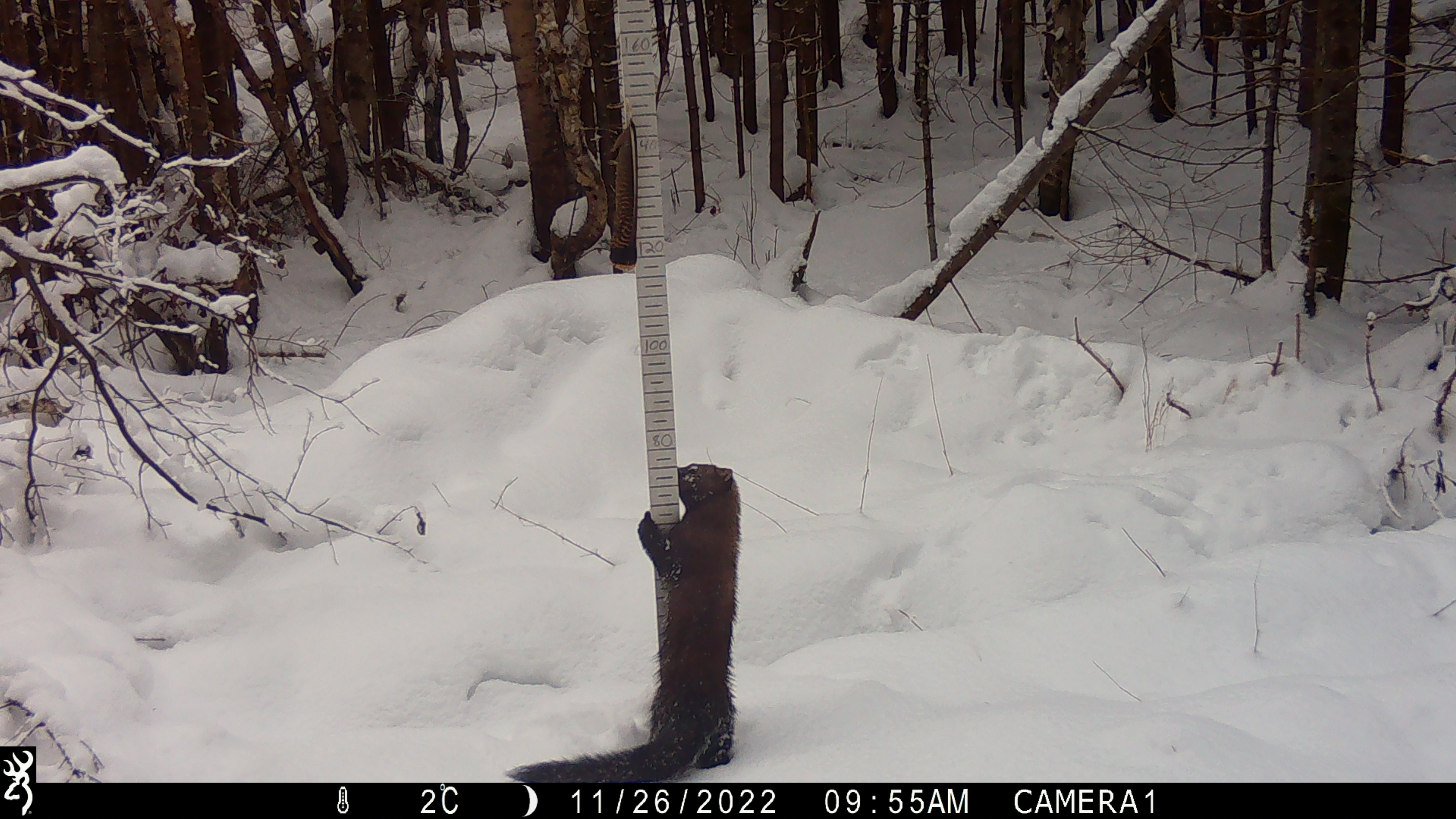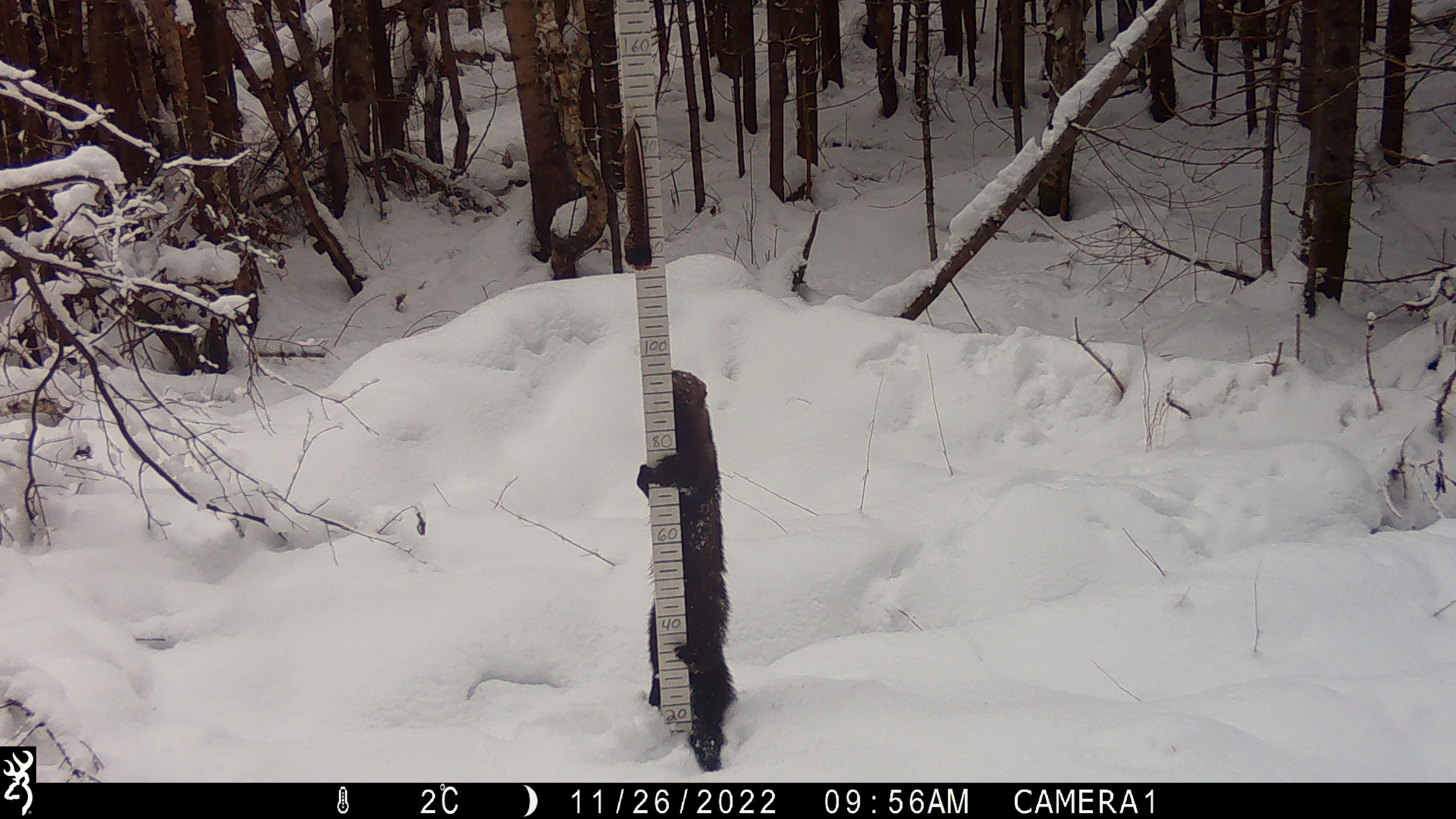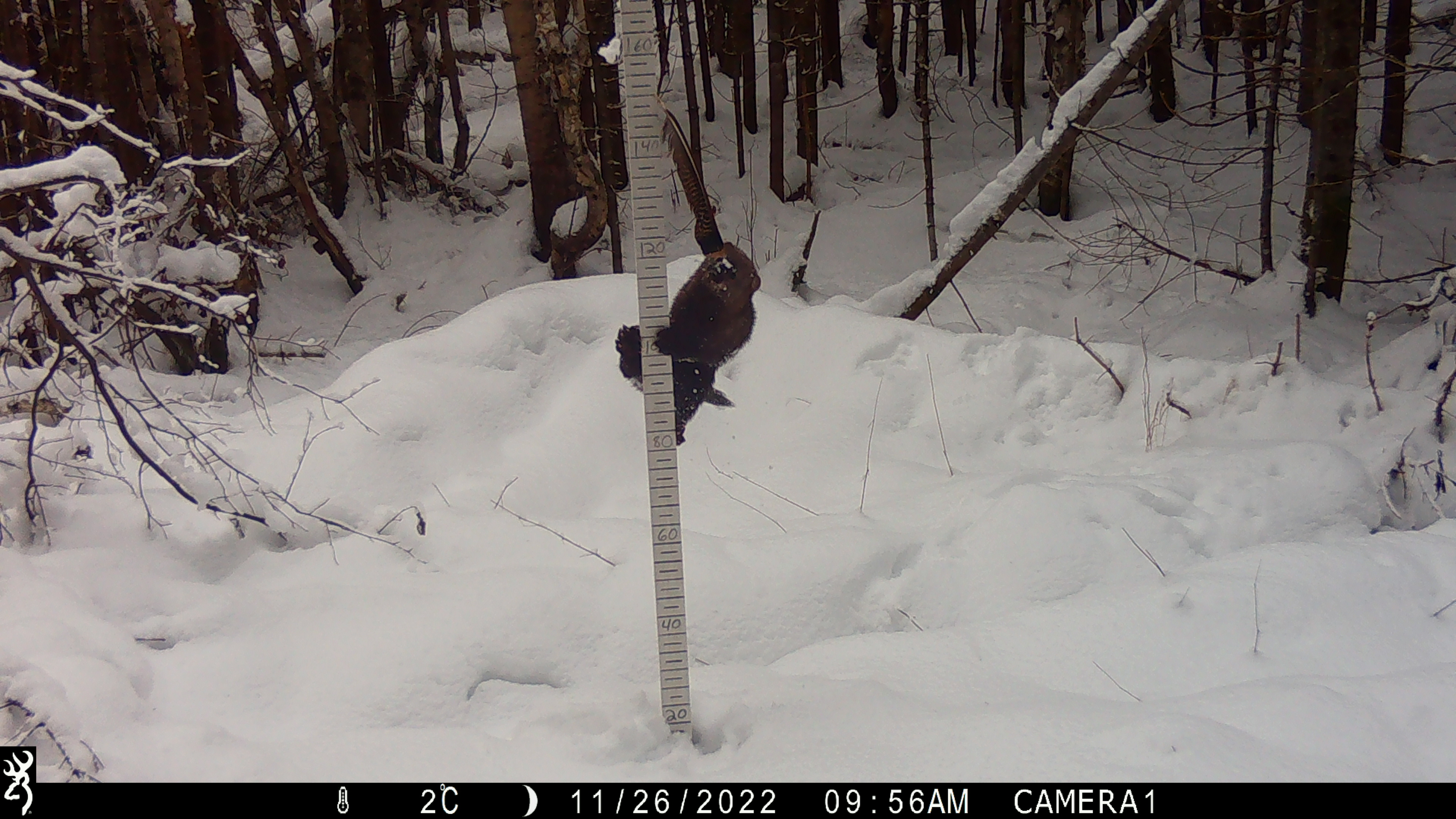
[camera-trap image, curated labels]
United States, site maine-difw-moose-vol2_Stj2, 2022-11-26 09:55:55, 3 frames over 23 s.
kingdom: Animalia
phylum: Chordata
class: Mammalia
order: Carnivora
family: Mustelidae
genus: Pekania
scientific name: Pekania pennanti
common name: fisher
Fisher (Pekania pennanti).